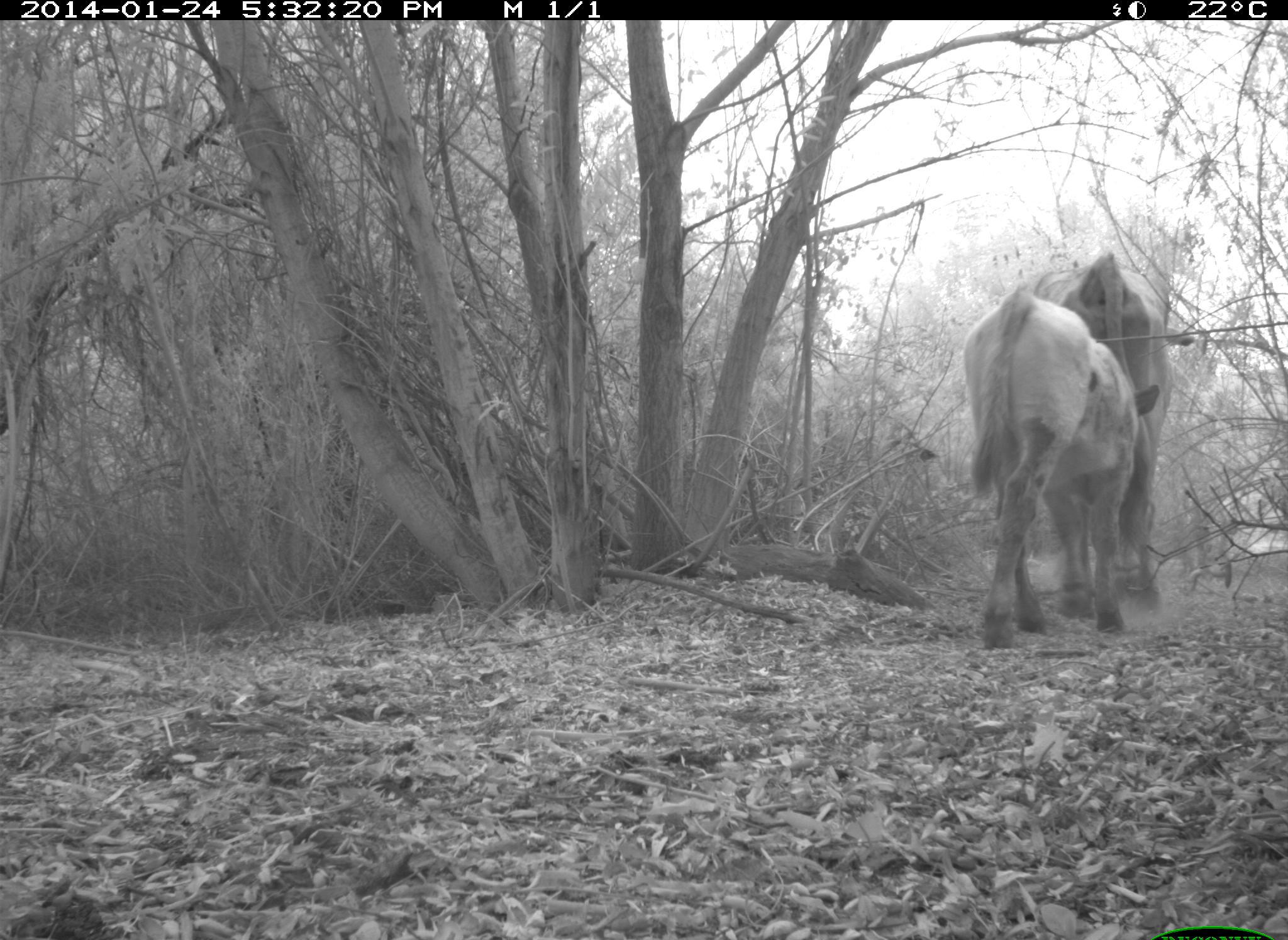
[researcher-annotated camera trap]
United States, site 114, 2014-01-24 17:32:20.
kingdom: Animalia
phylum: Chordata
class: Mammalia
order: Artiodactyla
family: Bovidae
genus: Bos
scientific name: Bos taurus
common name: cow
Cow (Bos taurus).